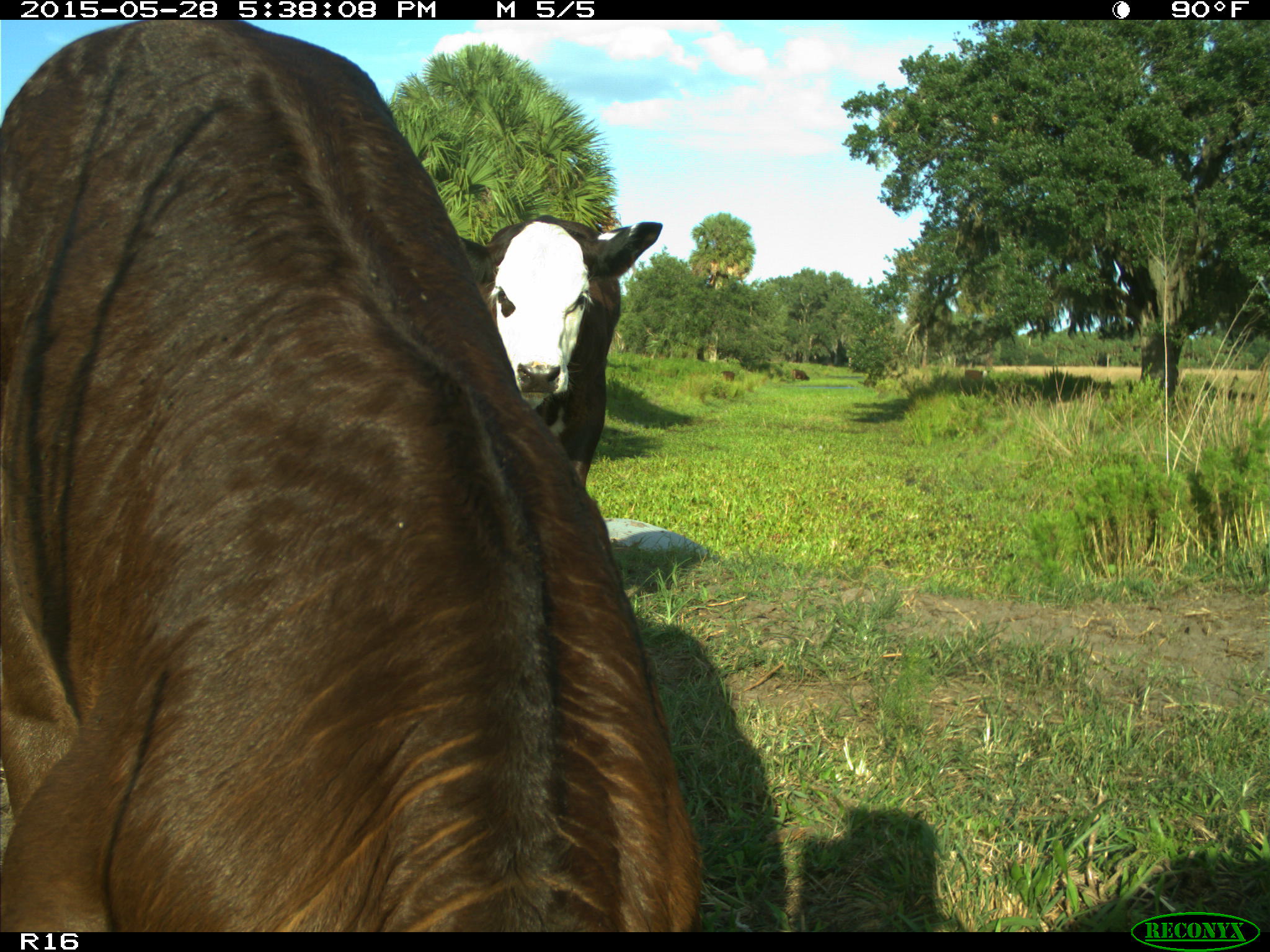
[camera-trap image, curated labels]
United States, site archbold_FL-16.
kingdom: Animalia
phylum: Chordata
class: Mammalia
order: Artiodactyla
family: Bovidae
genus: Bos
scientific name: Bos taurus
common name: domestic cow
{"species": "Bos taurus (domestic cow)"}